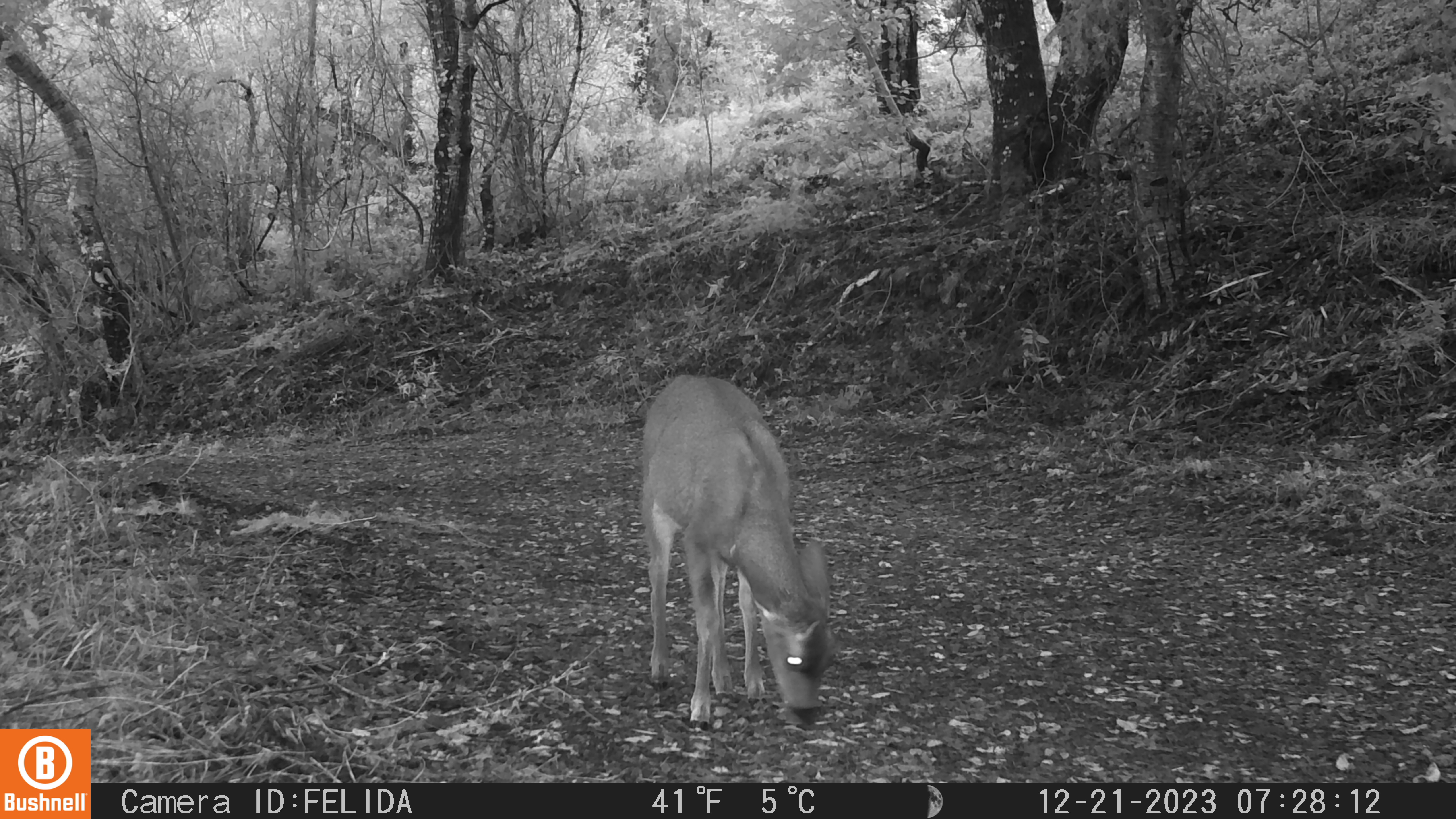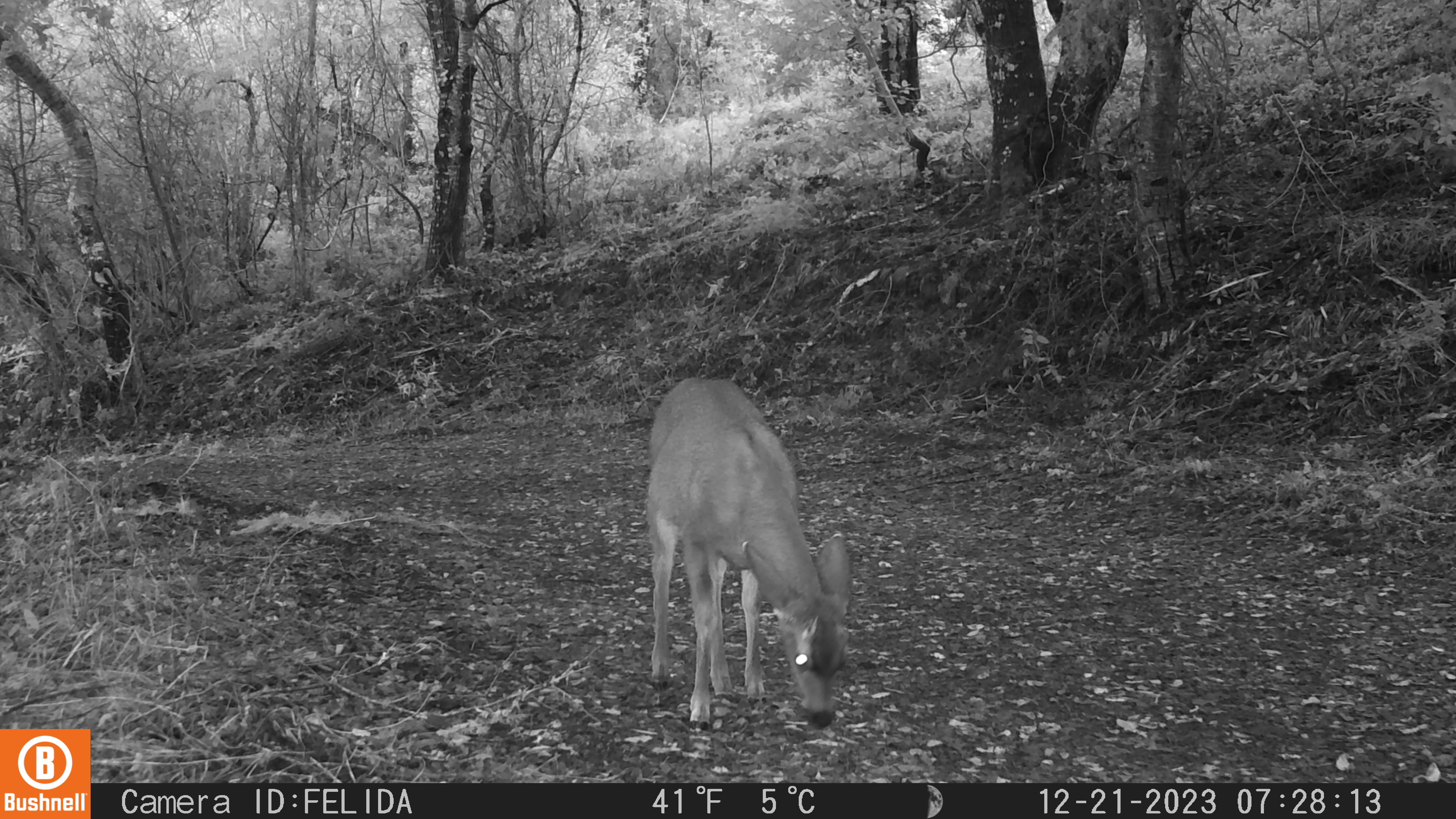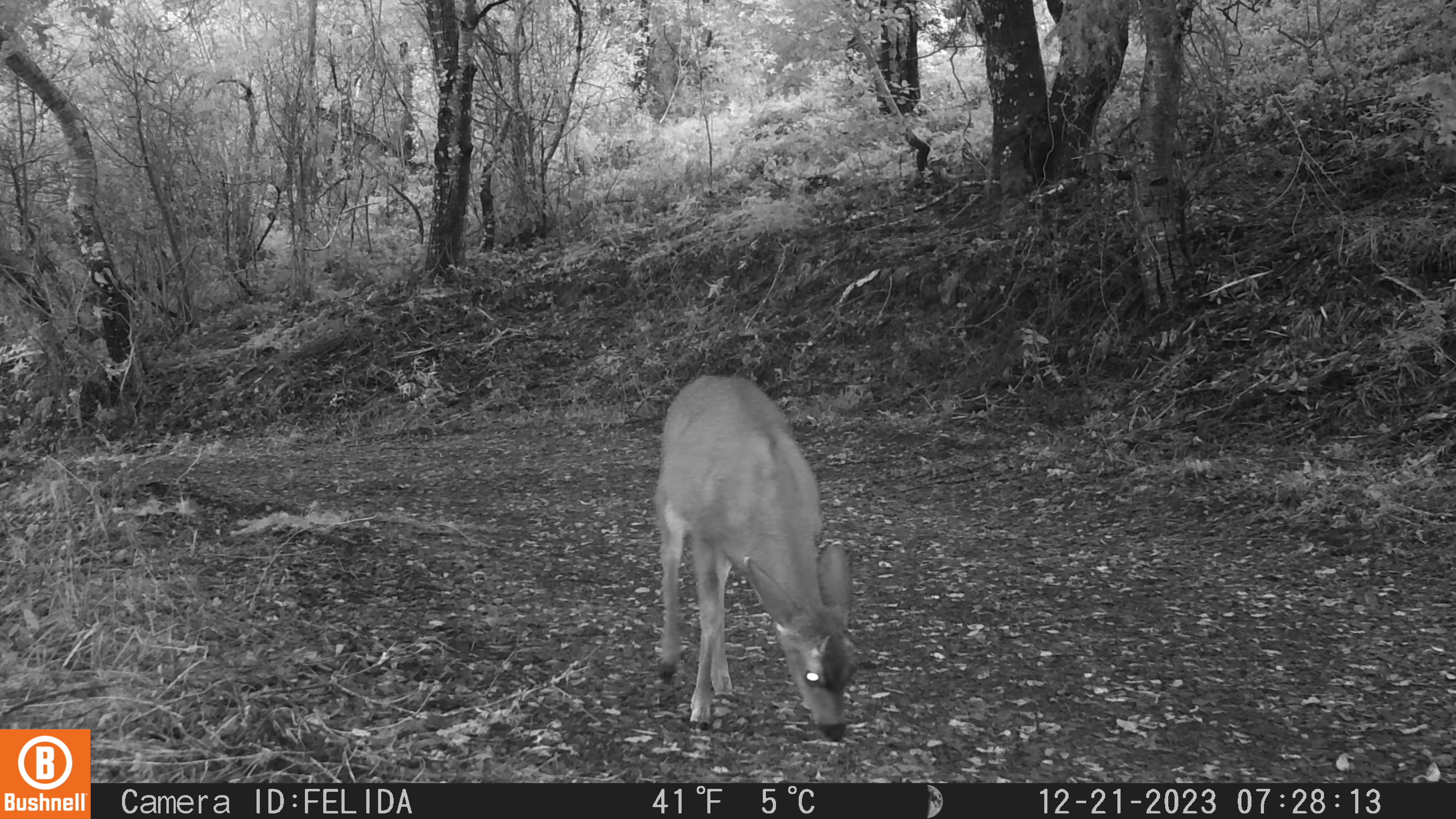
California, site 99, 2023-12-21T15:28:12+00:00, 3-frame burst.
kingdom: Animalia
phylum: Chordata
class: Mammalia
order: Artiodactyla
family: Cervidae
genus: Odocoileus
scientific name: Odocoileus hemionus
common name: mule deer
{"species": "mule deer (Odocoileus hemionus)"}